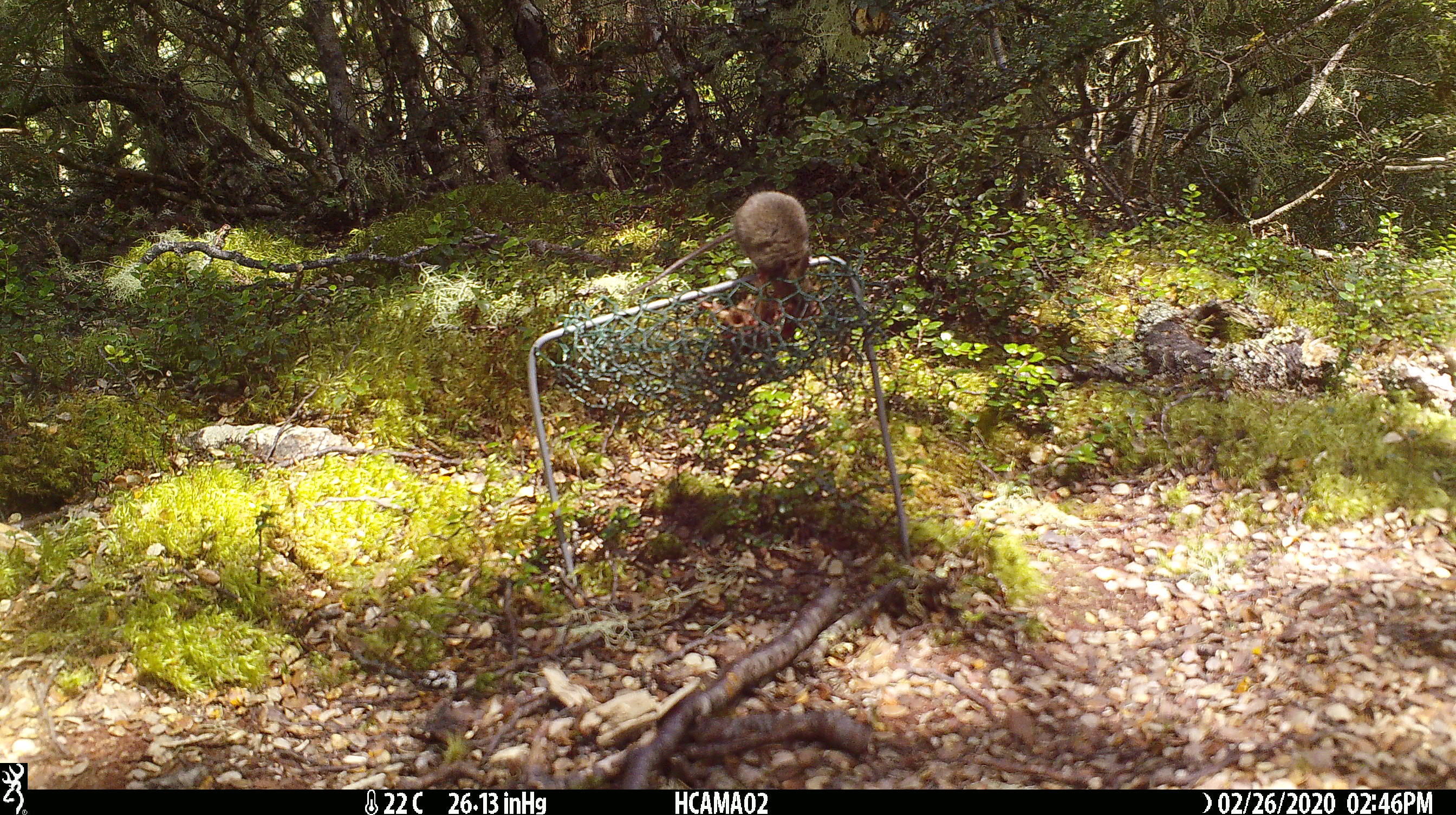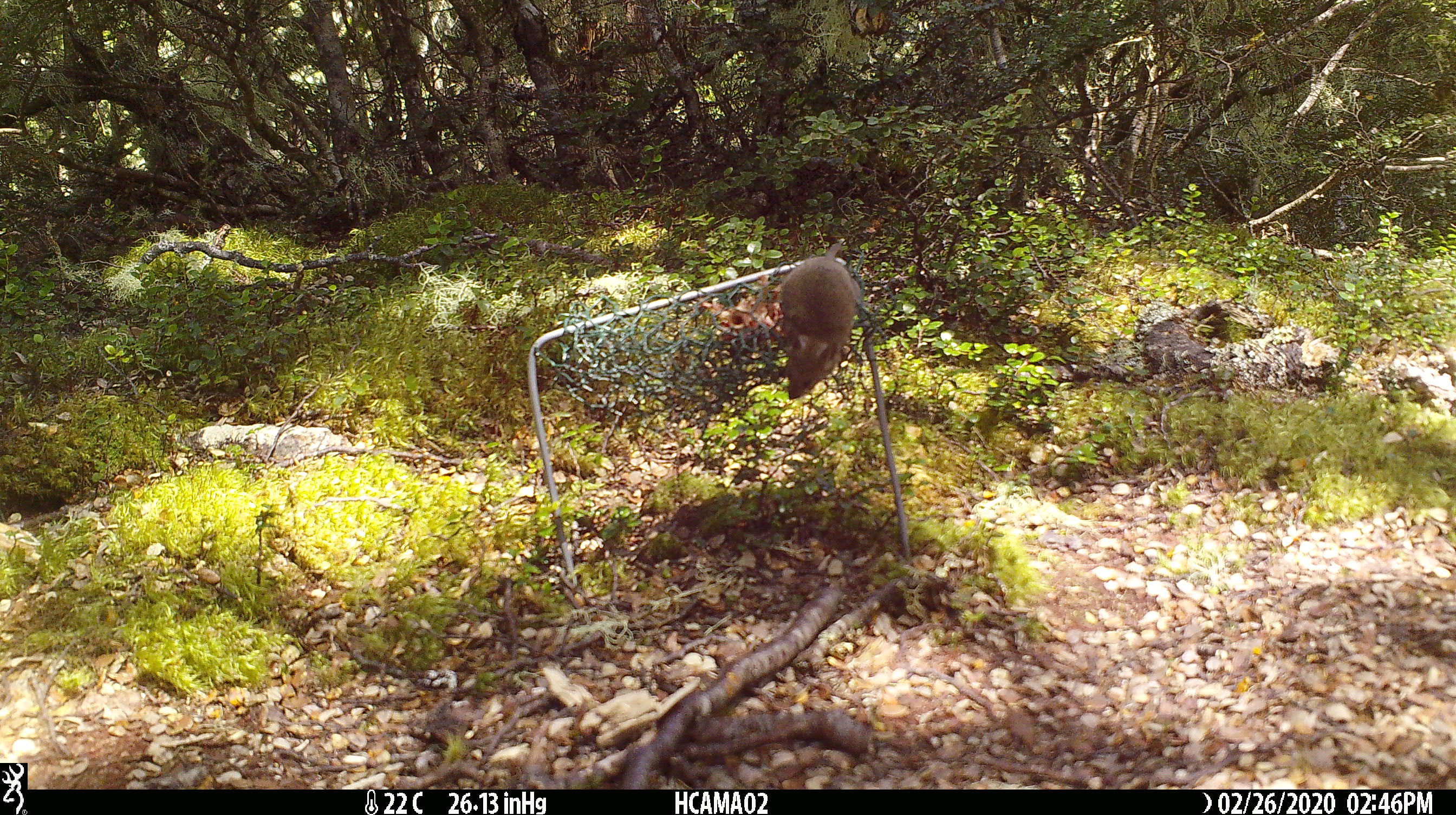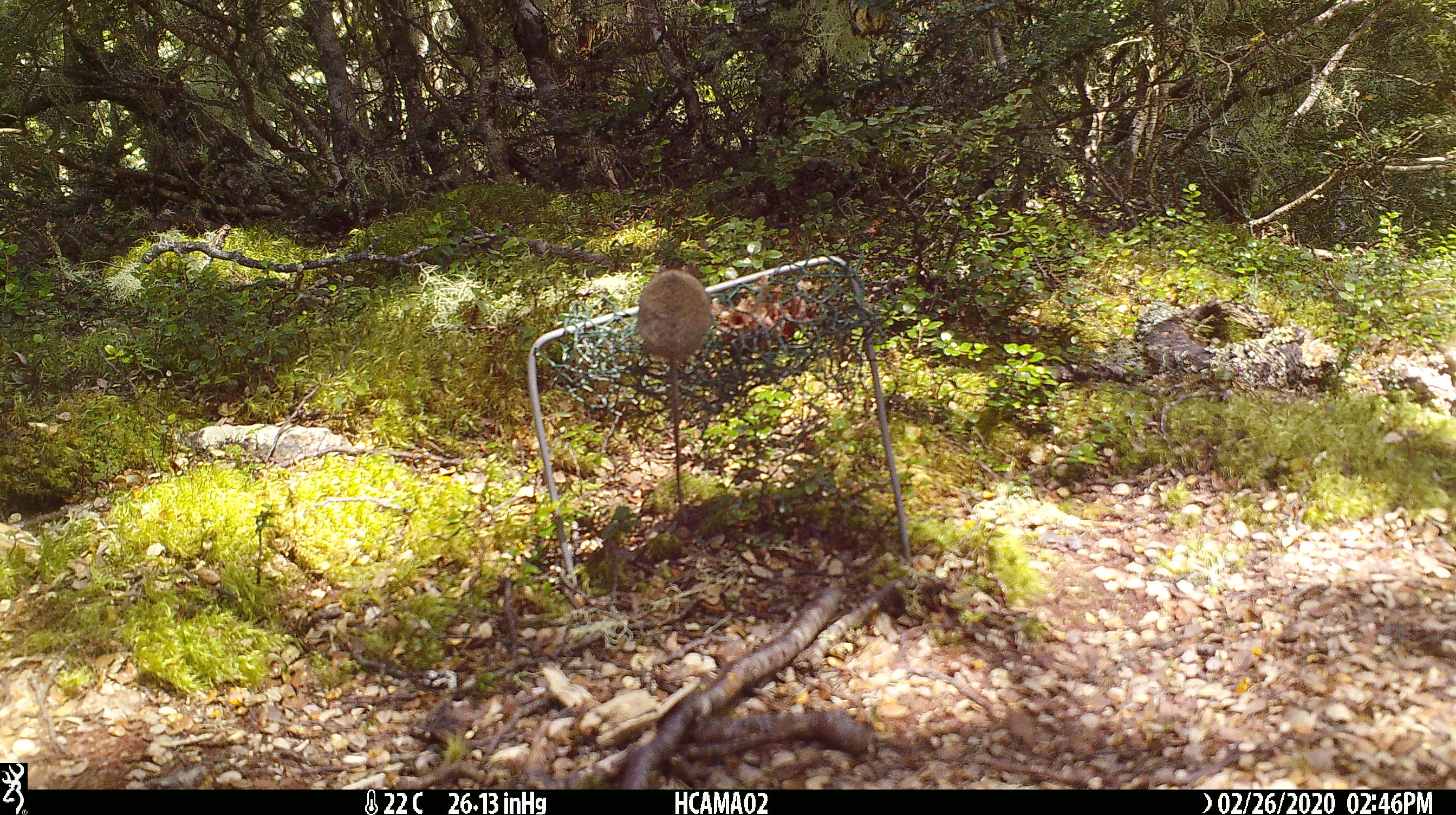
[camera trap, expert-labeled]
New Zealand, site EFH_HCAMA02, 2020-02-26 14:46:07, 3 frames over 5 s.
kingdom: Animalia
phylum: Chordata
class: Mammalia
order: Rodentia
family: Muridae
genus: Mus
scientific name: Mus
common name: mouse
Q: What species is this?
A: Mouse (Mus).